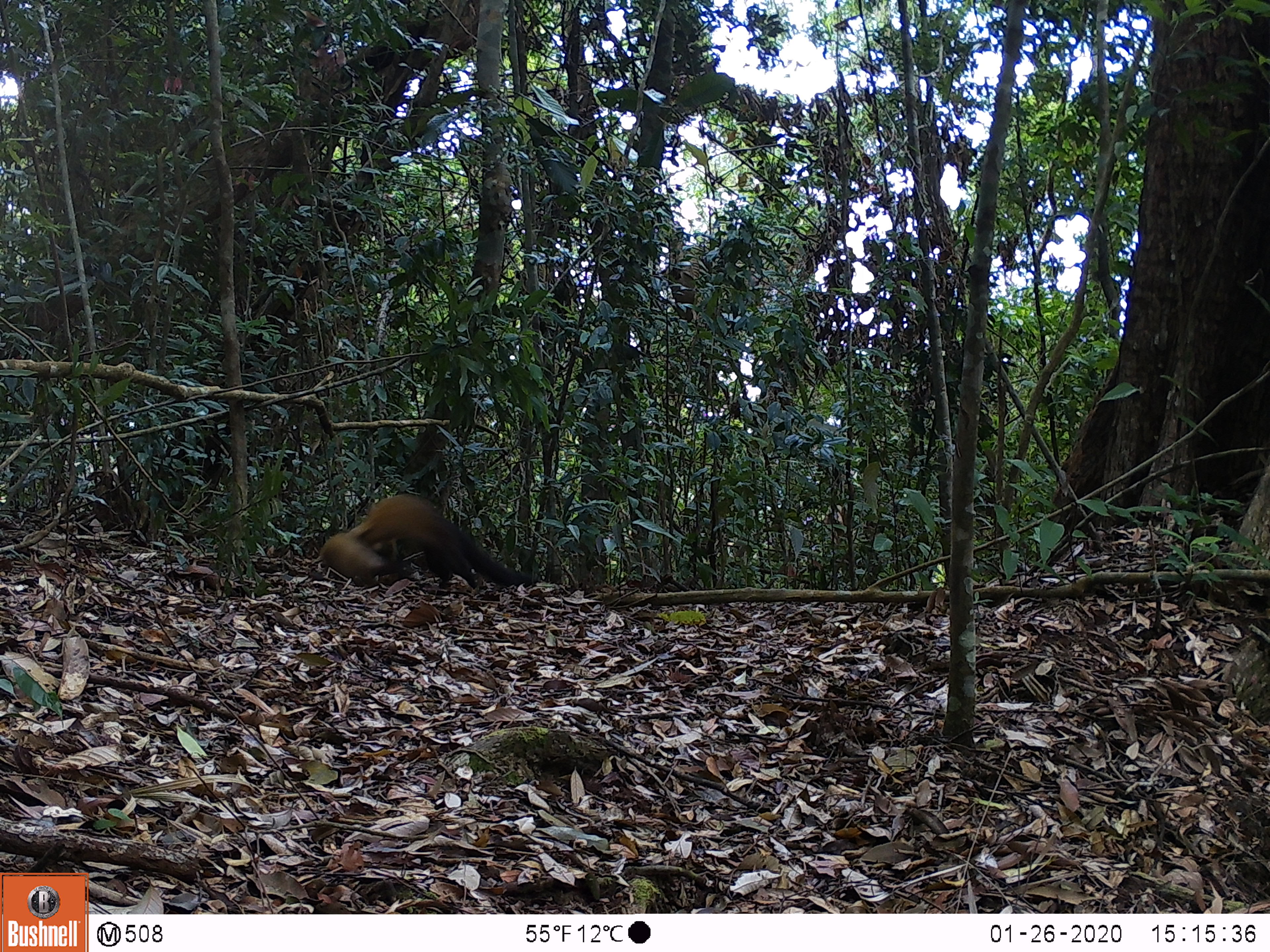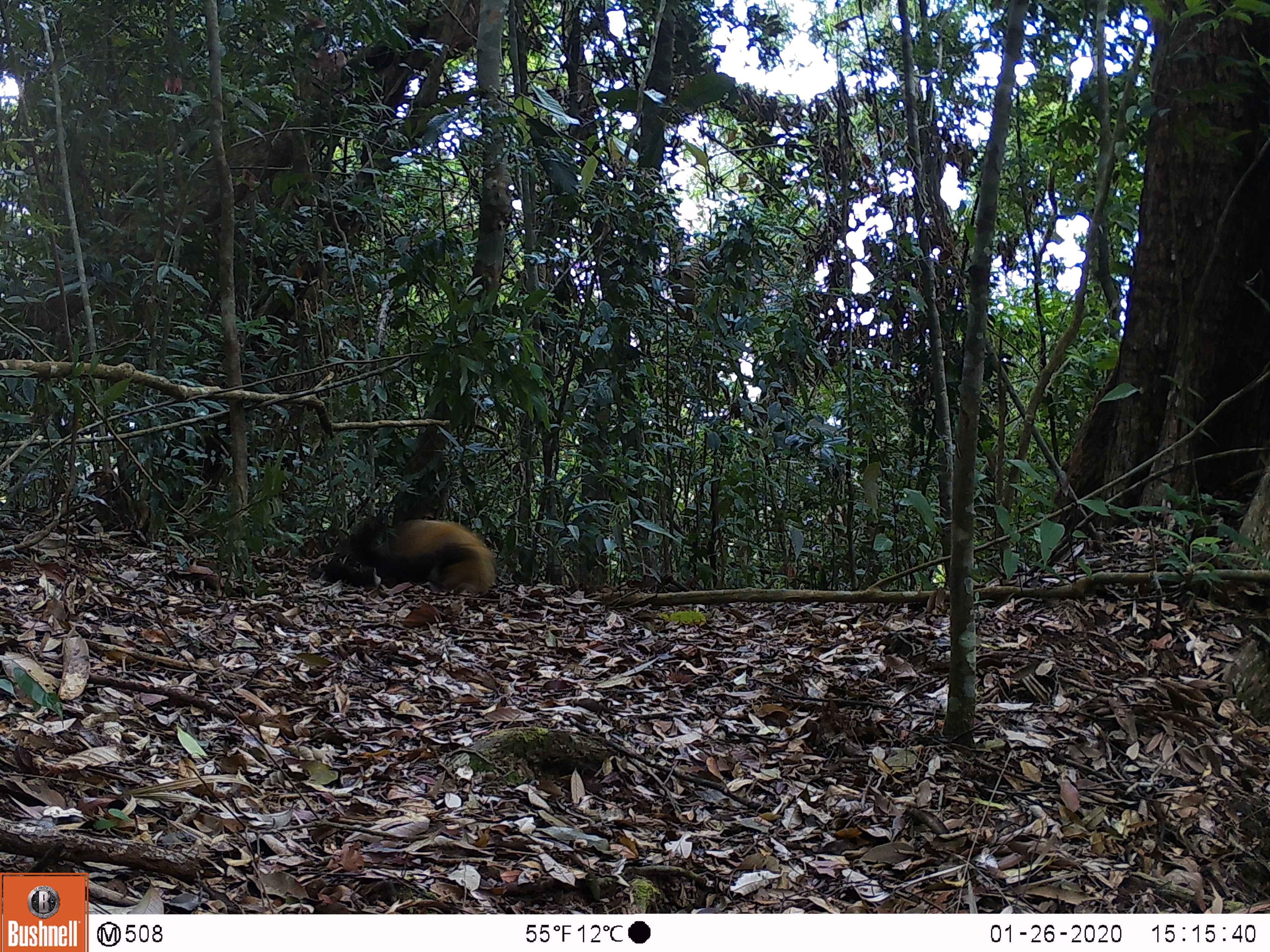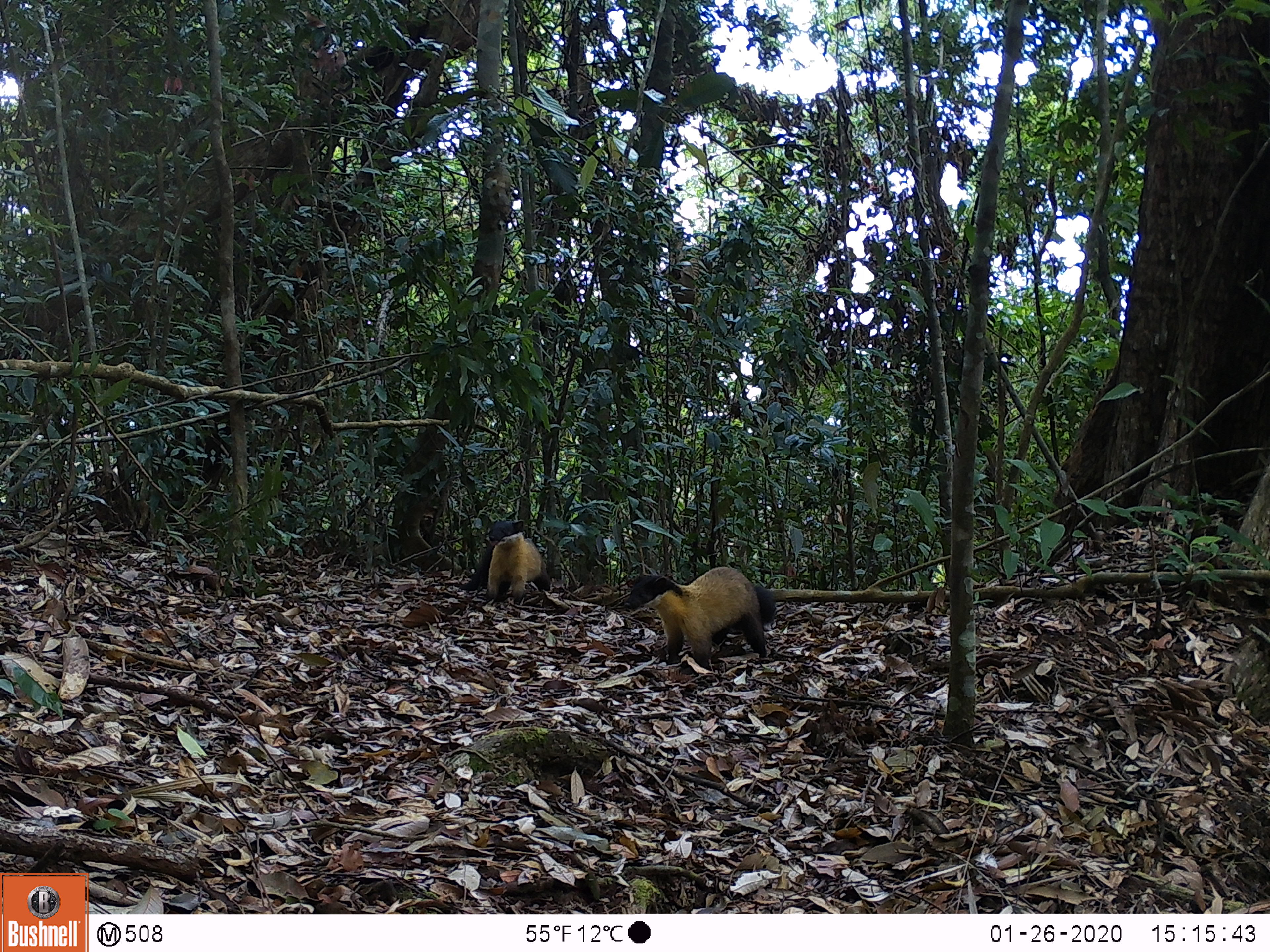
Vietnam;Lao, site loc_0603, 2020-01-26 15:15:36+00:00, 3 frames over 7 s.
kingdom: Animalia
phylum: Chordata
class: Mammalia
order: Carnivora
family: Mustelidae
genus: Martes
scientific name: Martes flavigula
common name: yellow-throated marten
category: yellow throated marten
Yellow throated marten (yellow-throated marten) (Martes flavigula). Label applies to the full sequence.